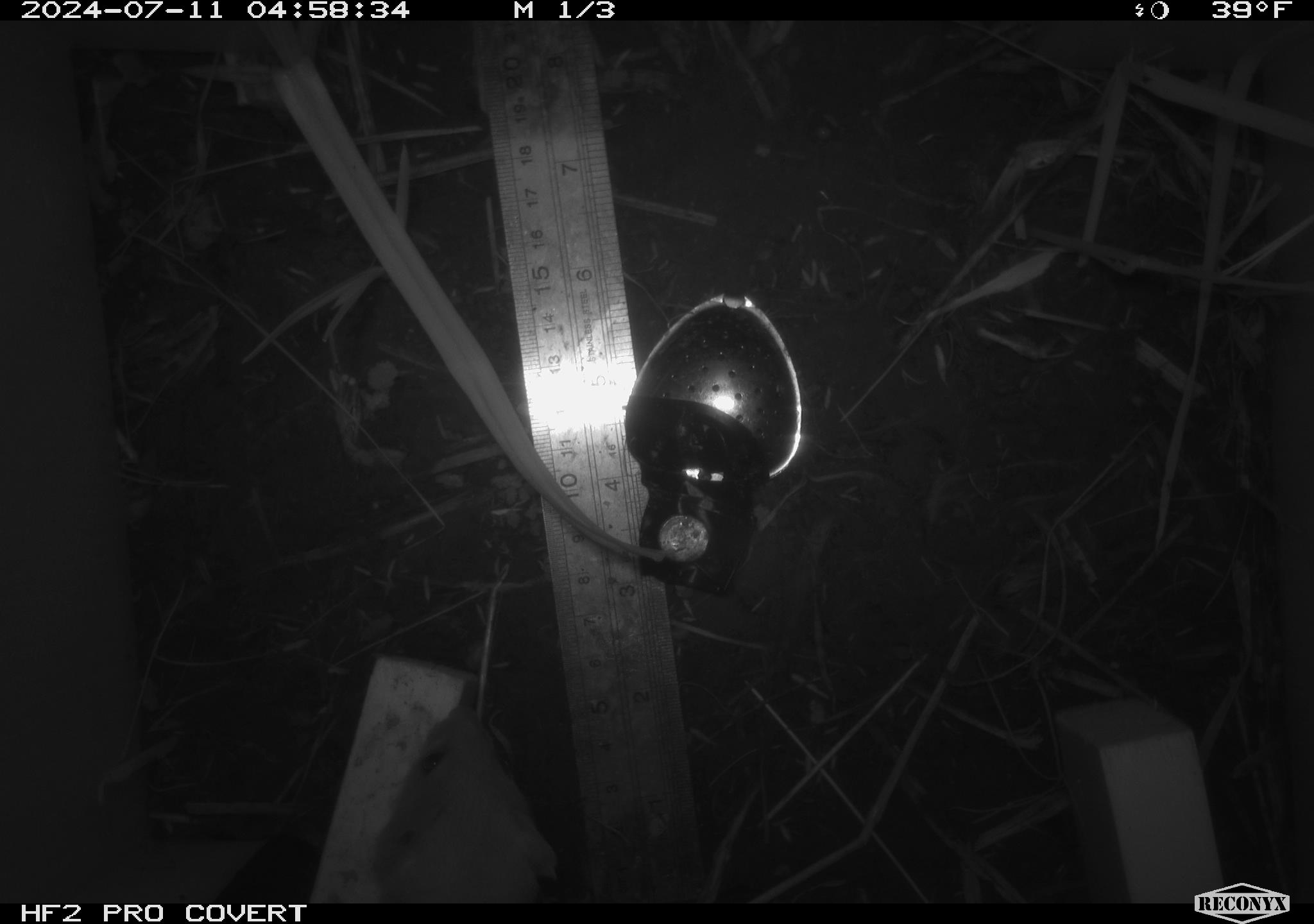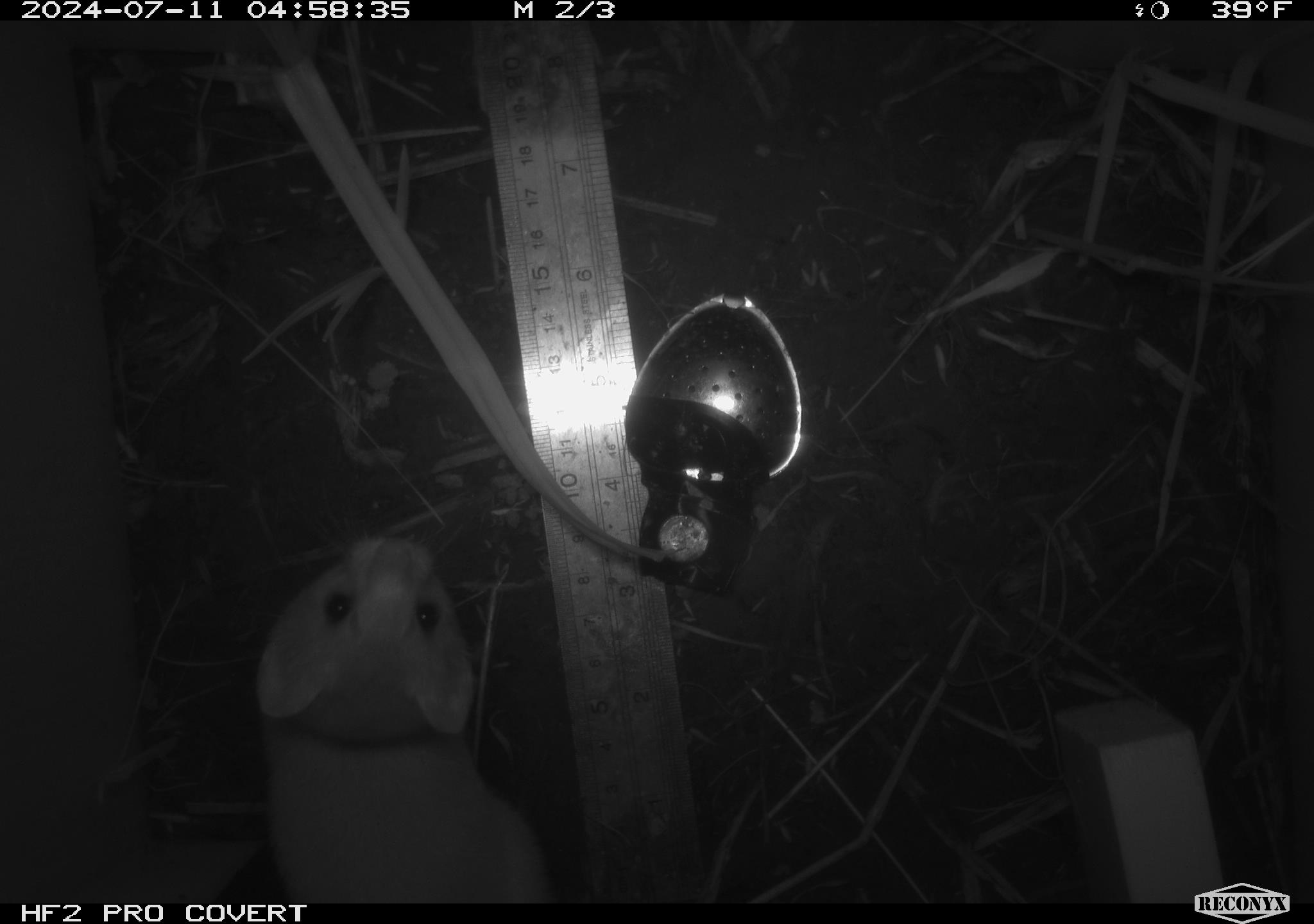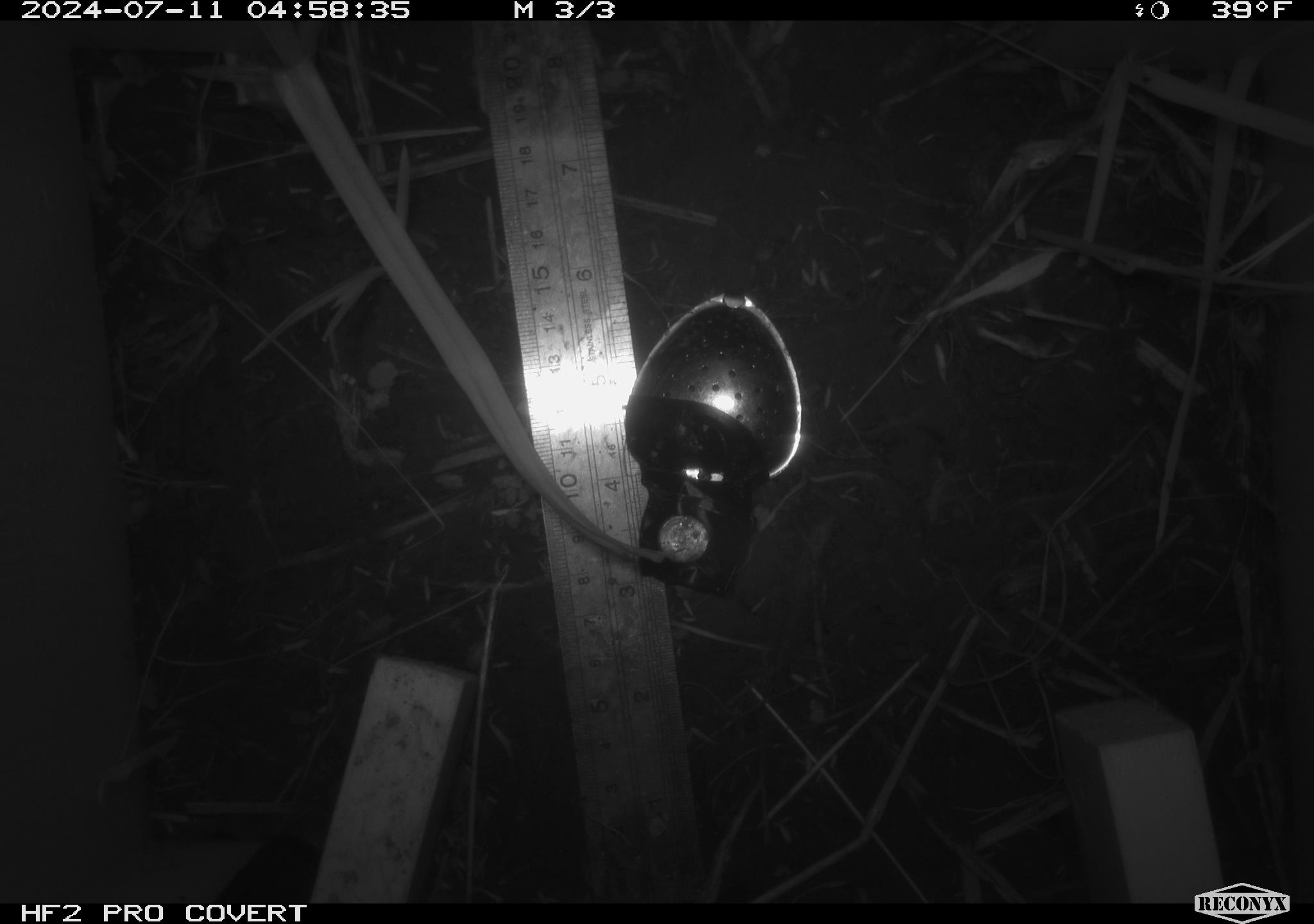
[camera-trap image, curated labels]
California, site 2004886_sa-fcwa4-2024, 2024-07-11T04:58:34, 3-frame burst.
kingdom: Animalia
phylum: Chordata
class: Mammalia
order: Carnivora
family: Mustelidae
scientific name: Mustelinae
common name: true weasels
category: mustelinae subfamily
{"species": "mustelinae subfamily (true weasels) (Mustelinae)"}